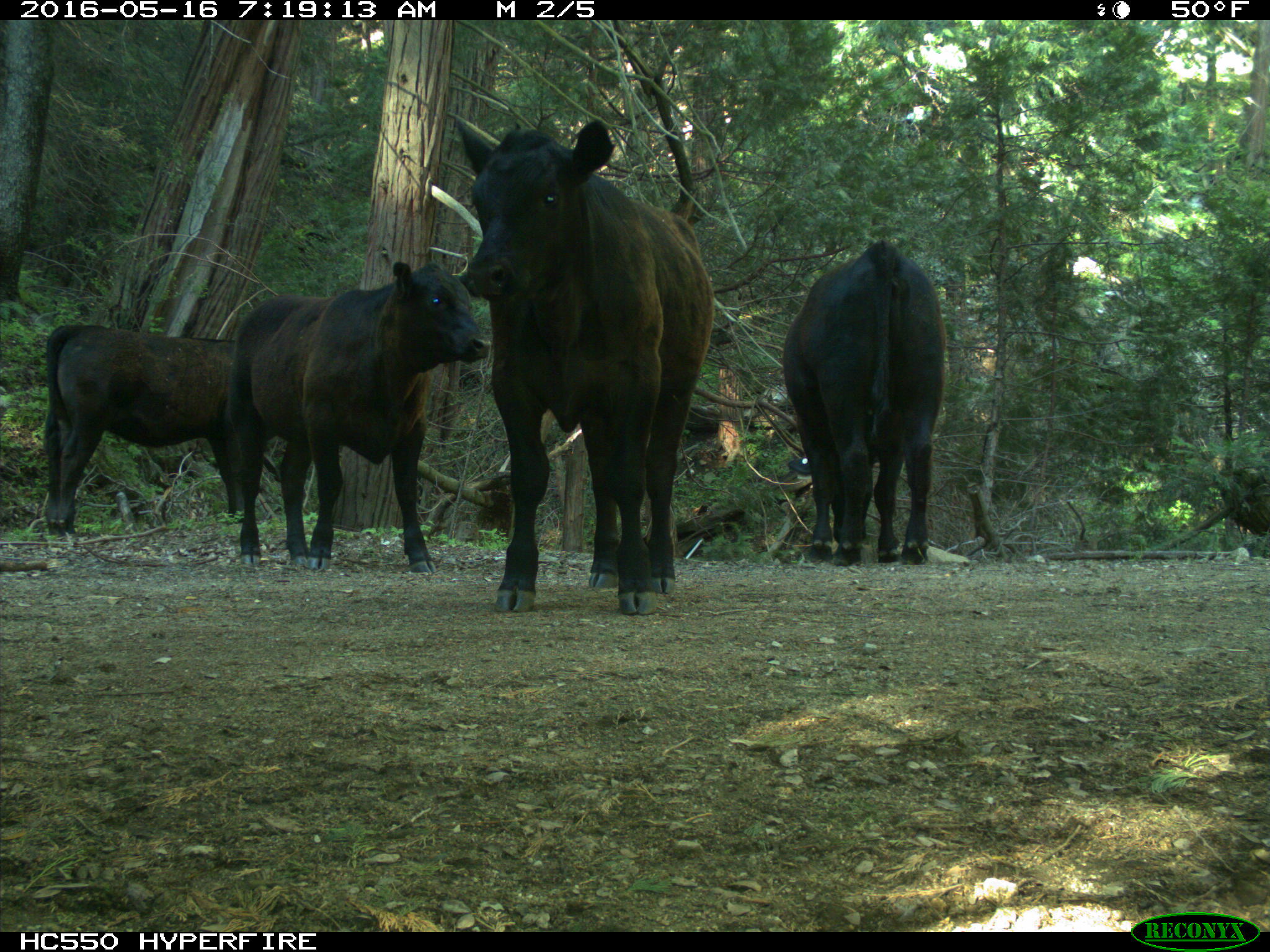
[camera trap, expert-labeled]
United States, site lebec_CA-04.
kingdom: Animalia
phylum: Chordata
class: Mammalia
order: Artiodactyla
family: Bovidae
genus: Bos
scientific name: Bos taurus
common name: domestic cow